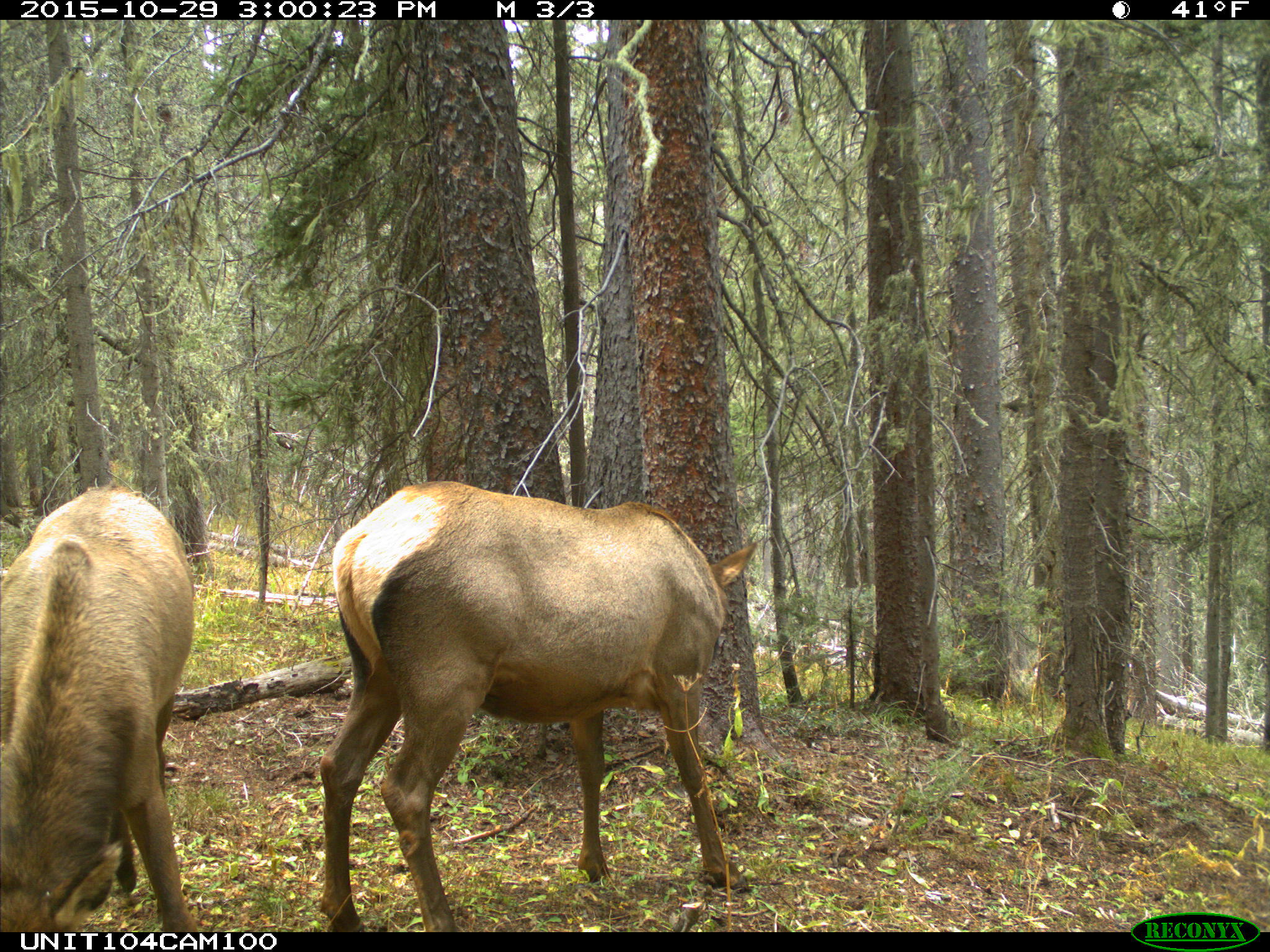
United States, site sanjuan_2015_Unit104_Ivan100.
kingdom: Animalia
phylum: Chordata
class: Mammalia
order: Artiodactyla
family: Cervidae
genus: Cervus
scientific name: Cervus elaphus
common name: red deer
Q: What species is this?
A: Cervus elaphus (red deer).